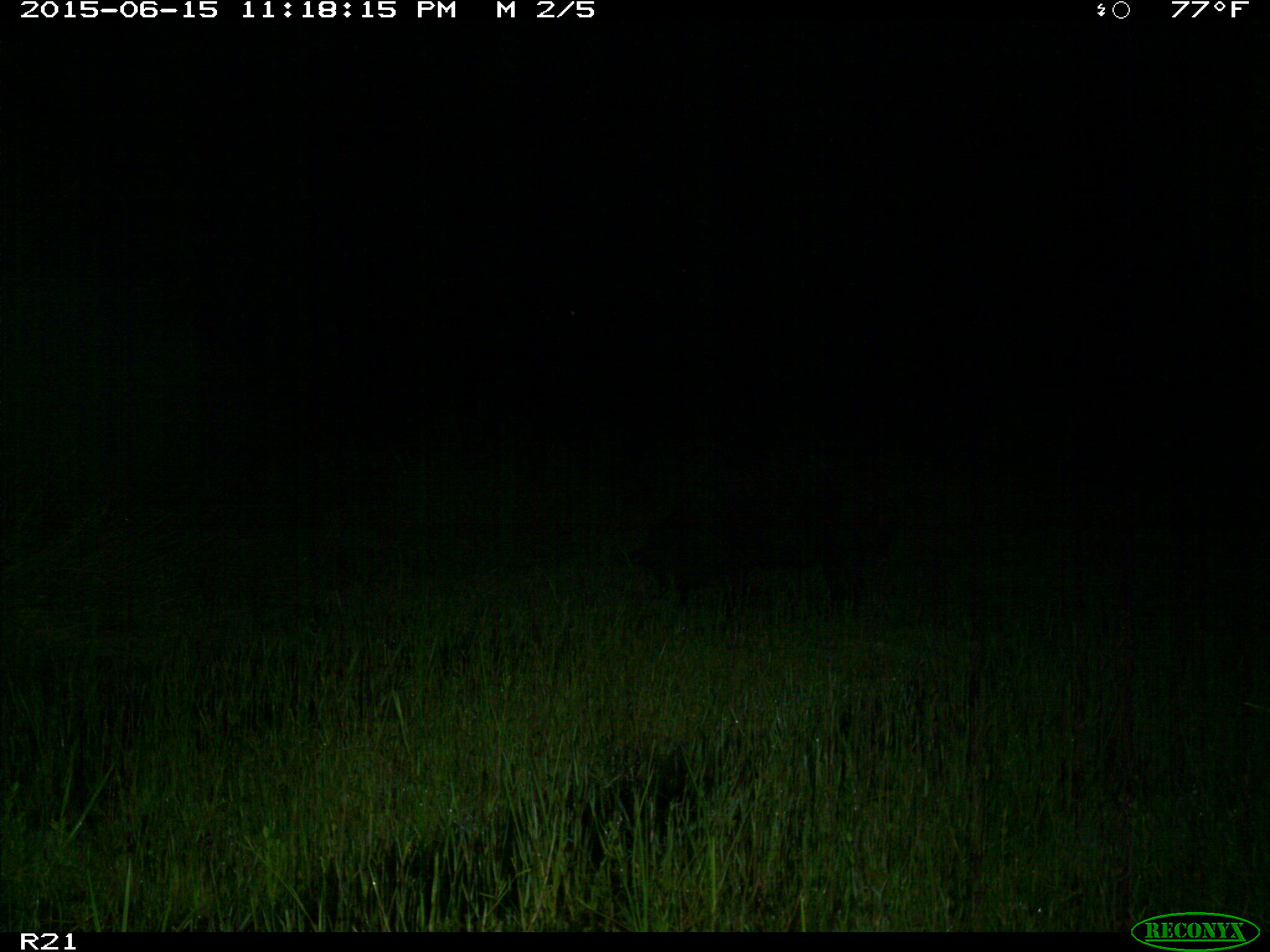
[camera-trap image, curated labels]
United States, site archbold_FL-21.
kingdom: Animalia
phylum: Chordata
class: Mammalia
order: Artiodactyla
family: Suidae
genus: Sus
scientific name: Sus scrofa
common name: wild boar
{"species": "Sus scrofa (wild boar)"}